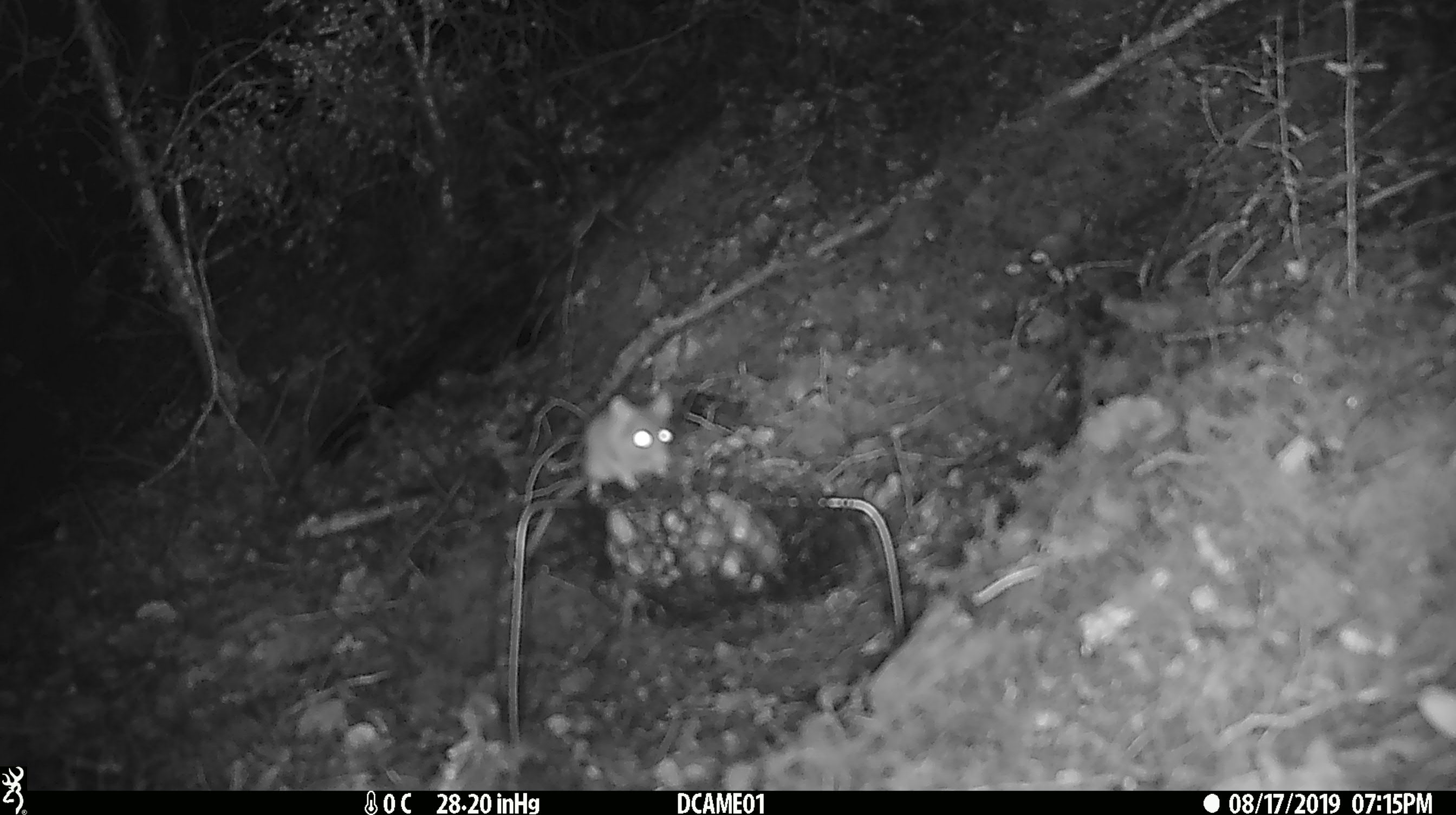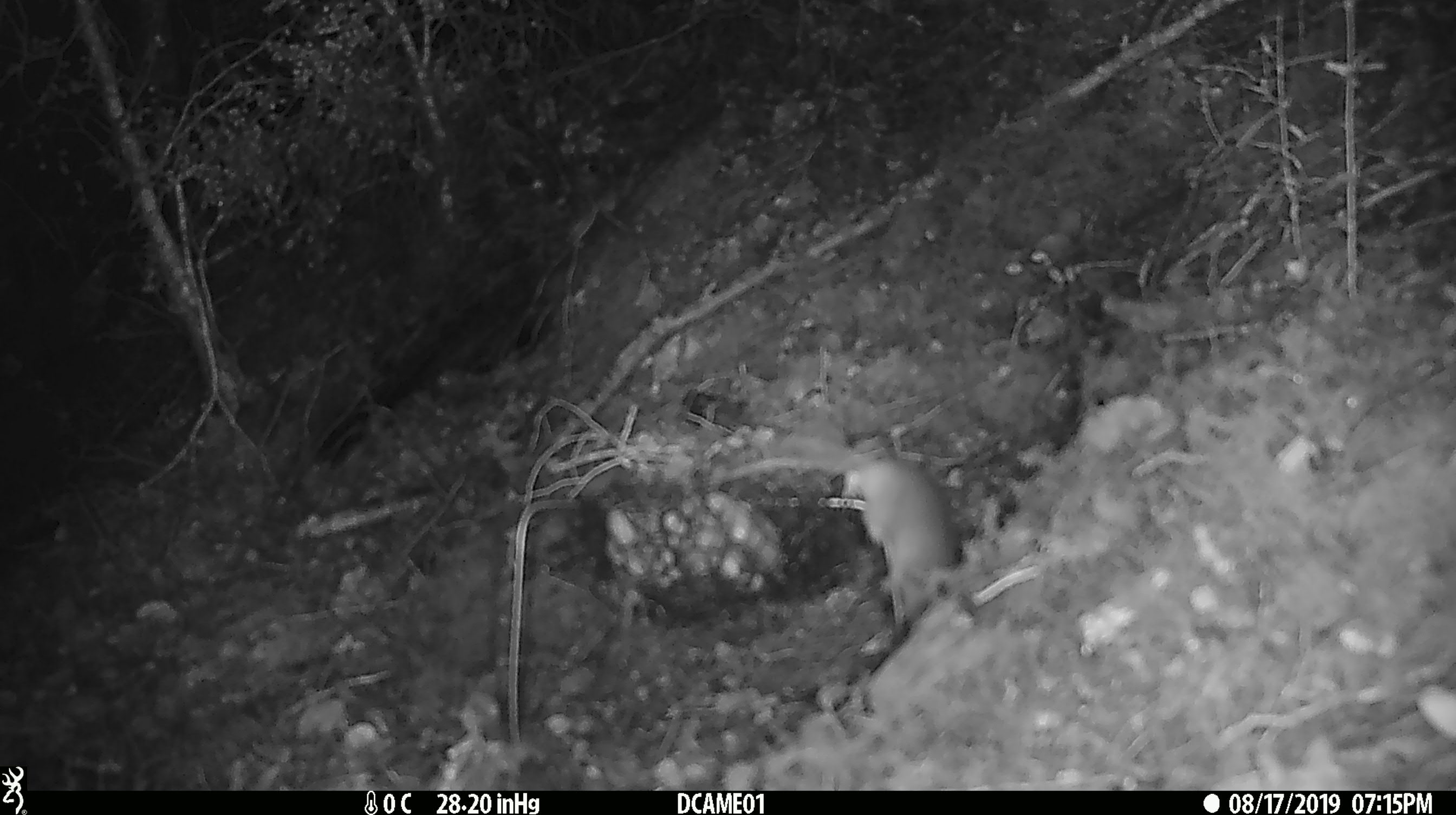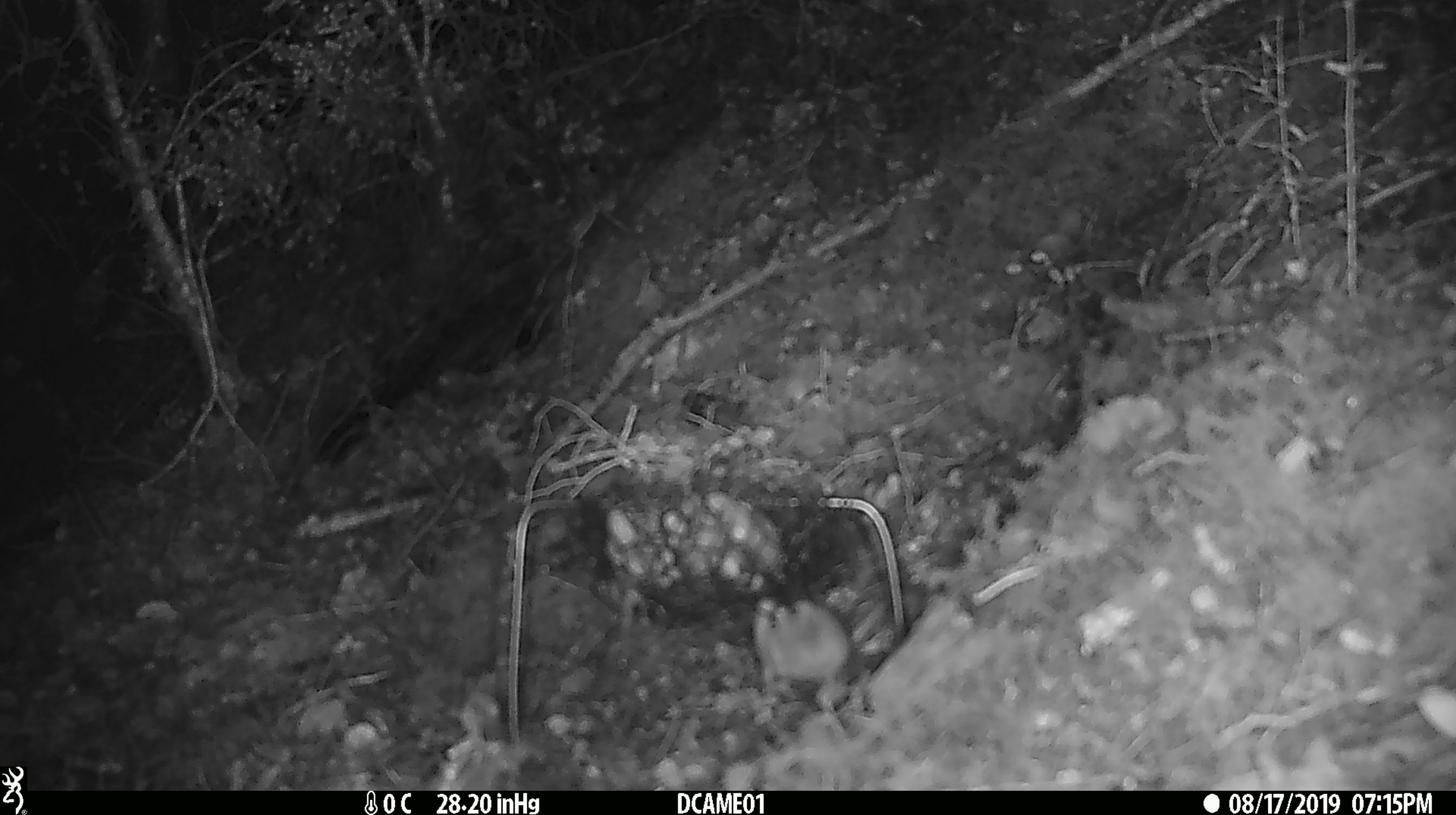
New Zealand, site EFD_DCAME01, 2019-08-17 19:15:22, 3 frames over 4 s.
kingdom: Animalia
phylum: Chordata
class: Mammalia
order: Rodentia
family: Muridae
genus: Mus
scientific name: Mus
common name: mouse